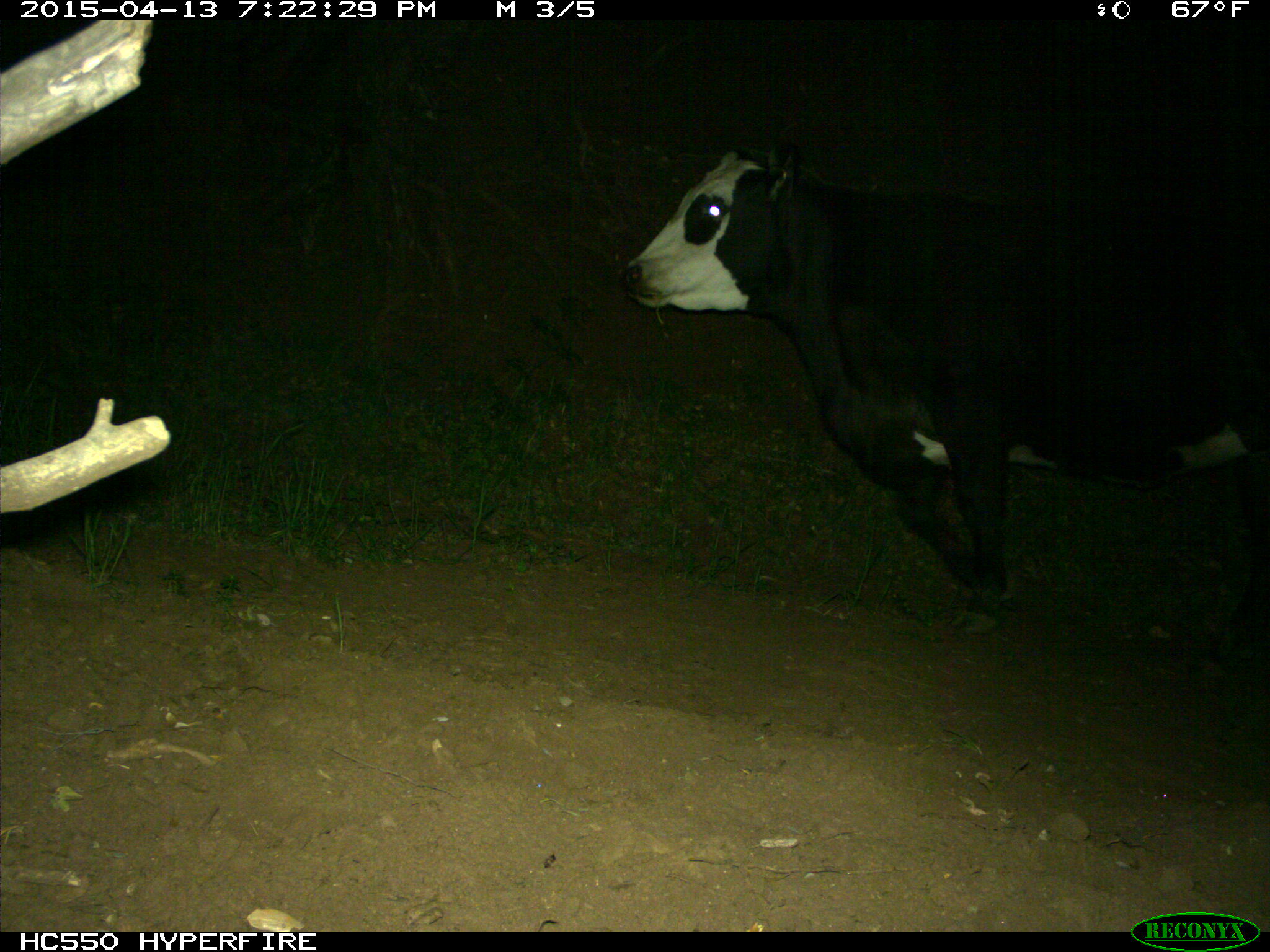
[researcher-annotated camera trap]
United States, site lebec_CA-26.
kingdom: Animalia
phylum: Chordata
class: Mammalia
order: Artiodactyla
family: Bovidae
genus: Bos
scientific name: Bos taurus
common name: domestic cow